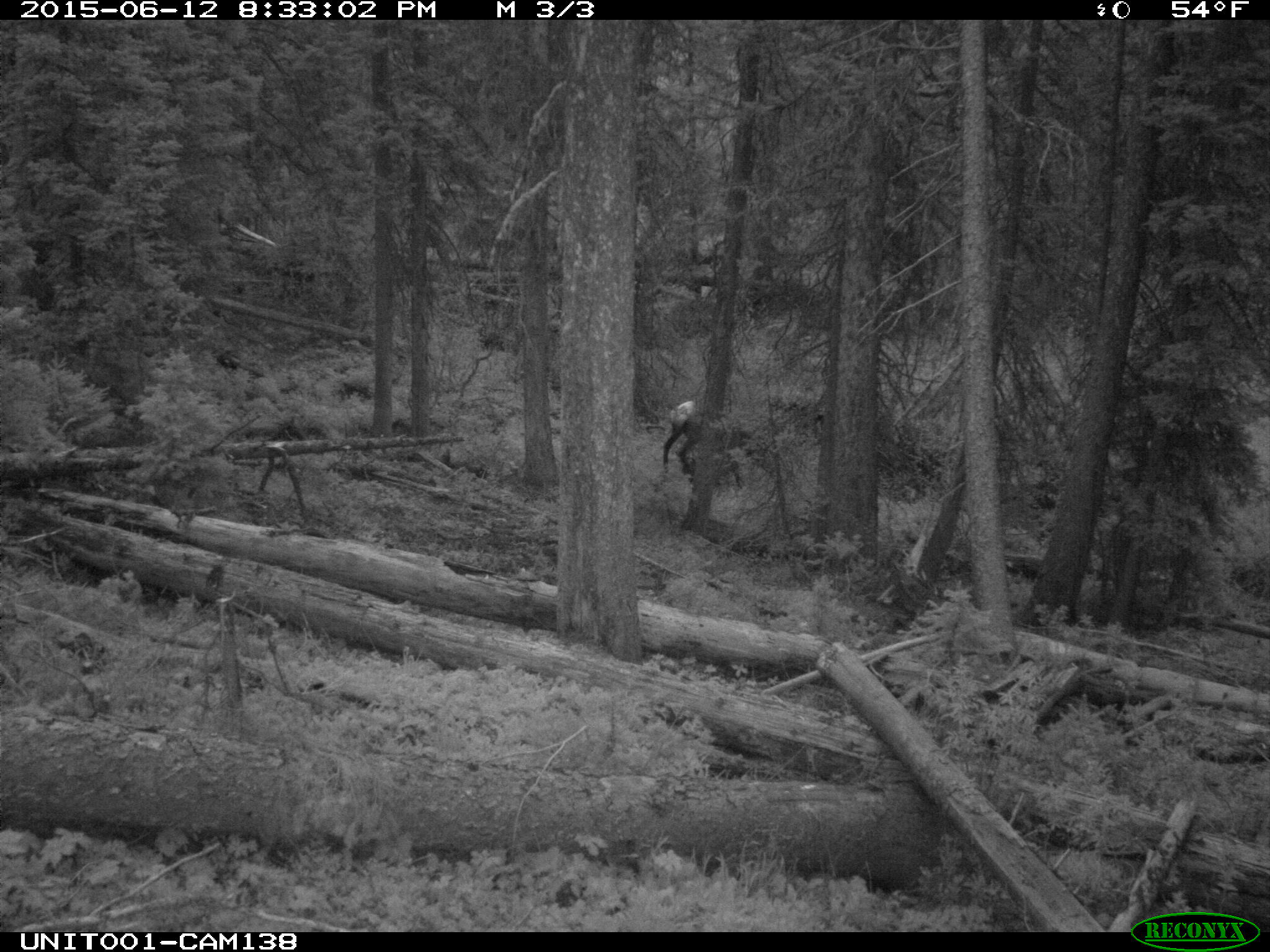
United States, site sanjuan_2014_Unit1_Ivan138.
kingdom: Animalia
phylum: Chordata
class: Mammalia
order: Artiodactyla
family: Cervidae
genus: Cervus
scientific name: Cervus elaphus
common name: red deer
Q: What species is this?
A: Cervus elaphus (red deer).